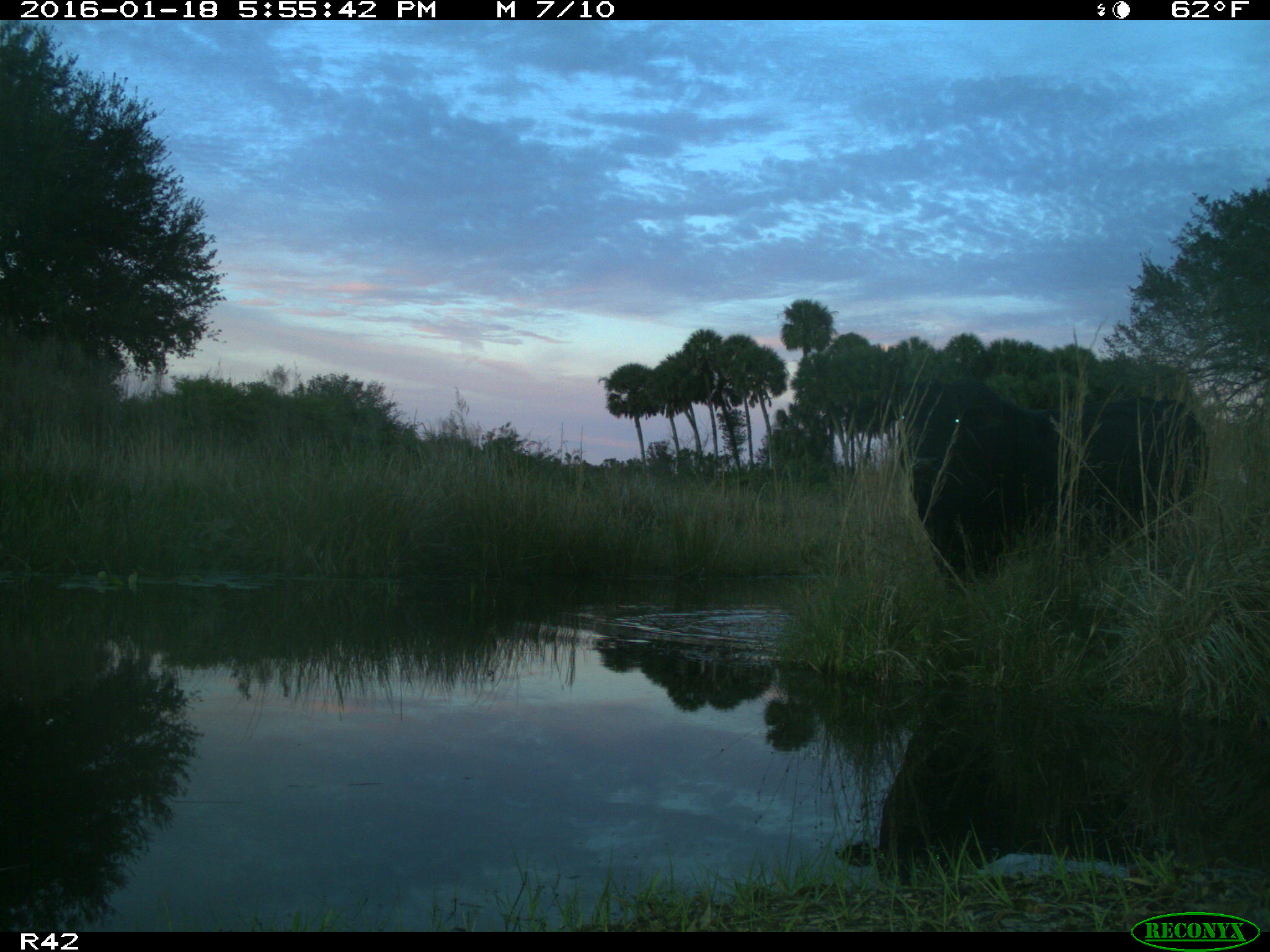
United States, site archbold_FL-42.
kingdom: Animalia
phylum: Chordata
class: Mammalia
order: Artiodactyla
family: Bovidae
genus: Bos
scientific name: Bos taurus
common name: domestic cow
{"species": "Bos taurus (domestic cow)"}